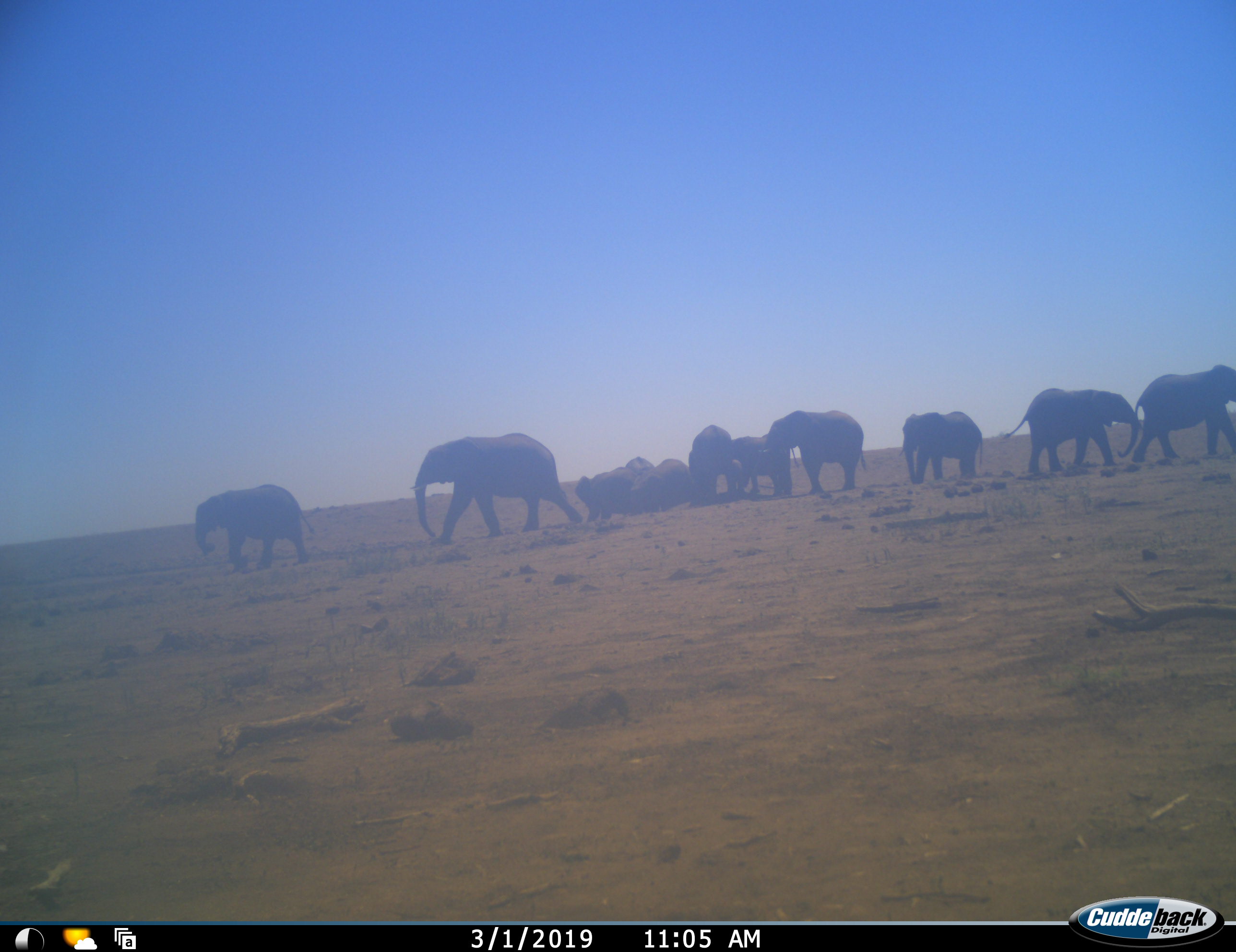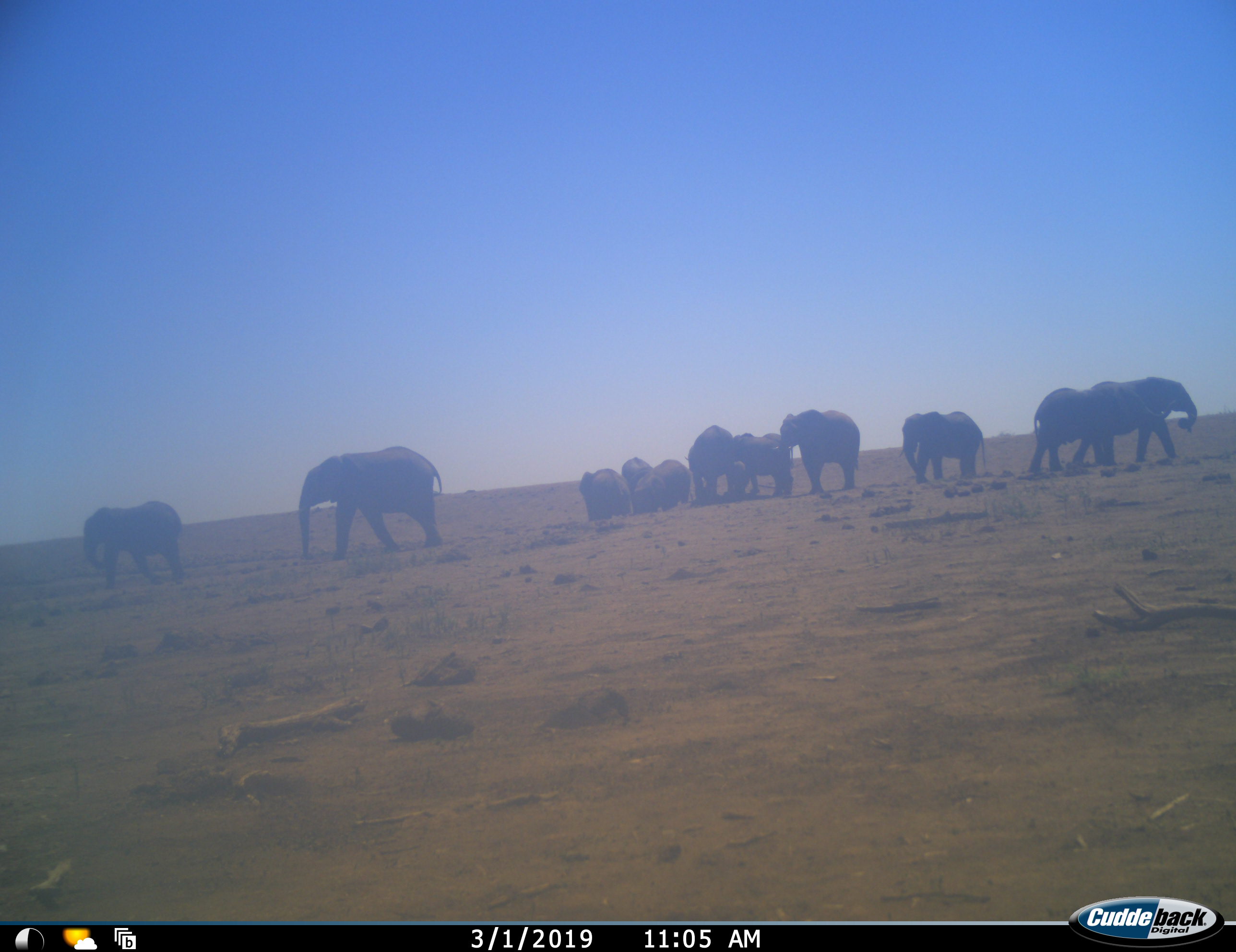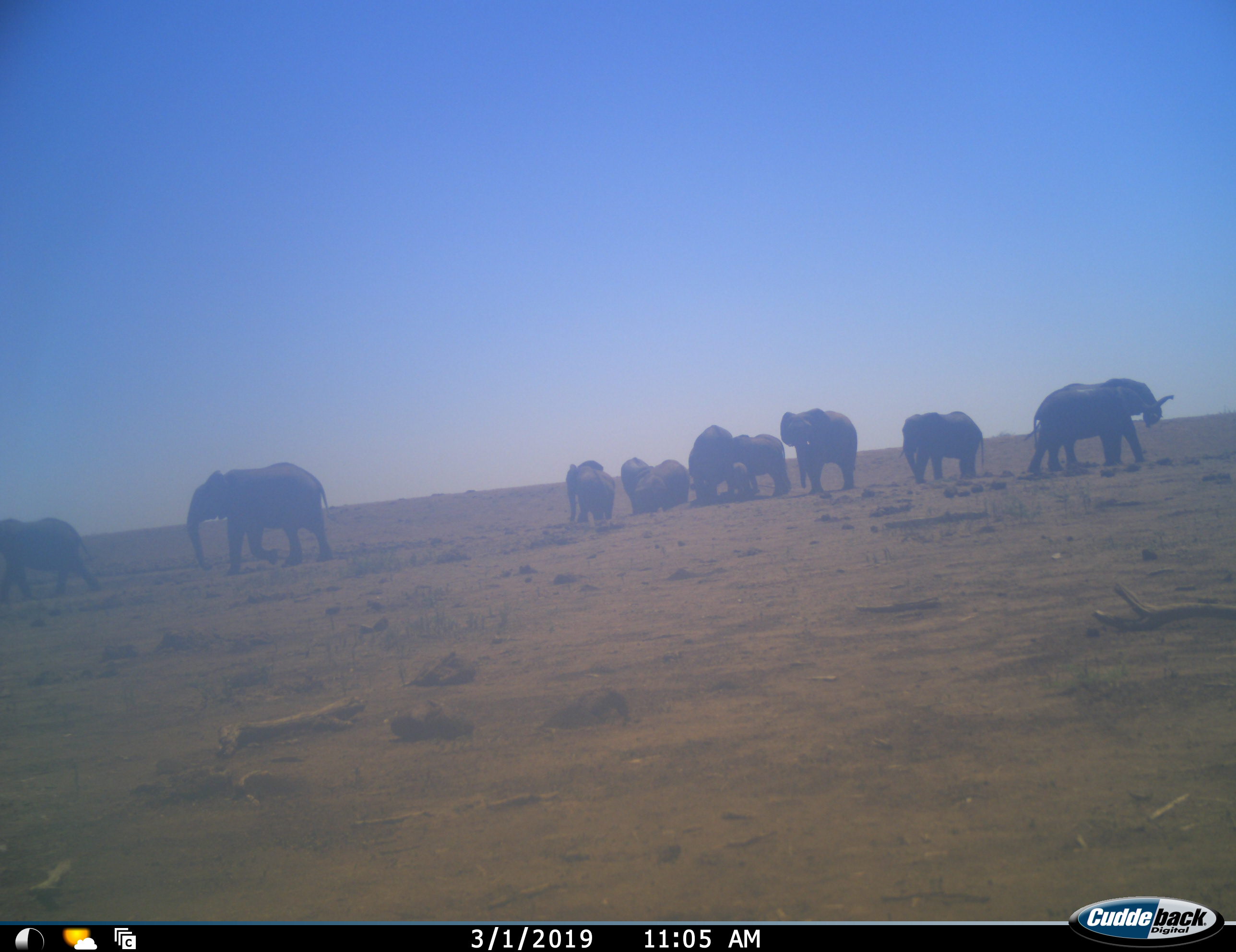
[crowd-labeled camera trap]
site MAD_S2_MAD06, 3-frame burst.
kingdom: Animalia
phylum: Chordata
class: Mammalia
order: Proboscidea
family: Elephantidae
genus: Loxodonta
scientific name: Loxodonta africana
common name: african bush elephant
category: elephant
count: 11-50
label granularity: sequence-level